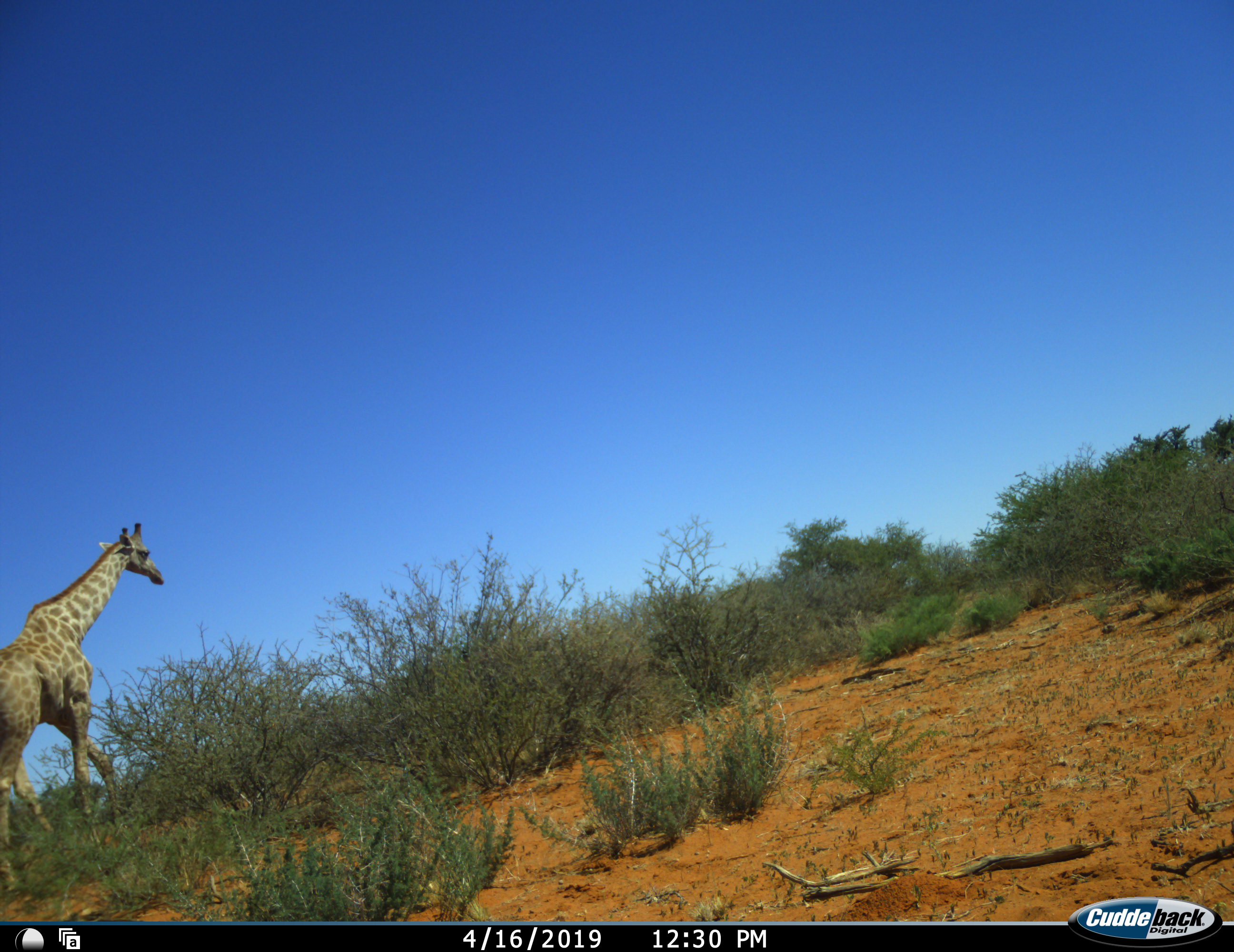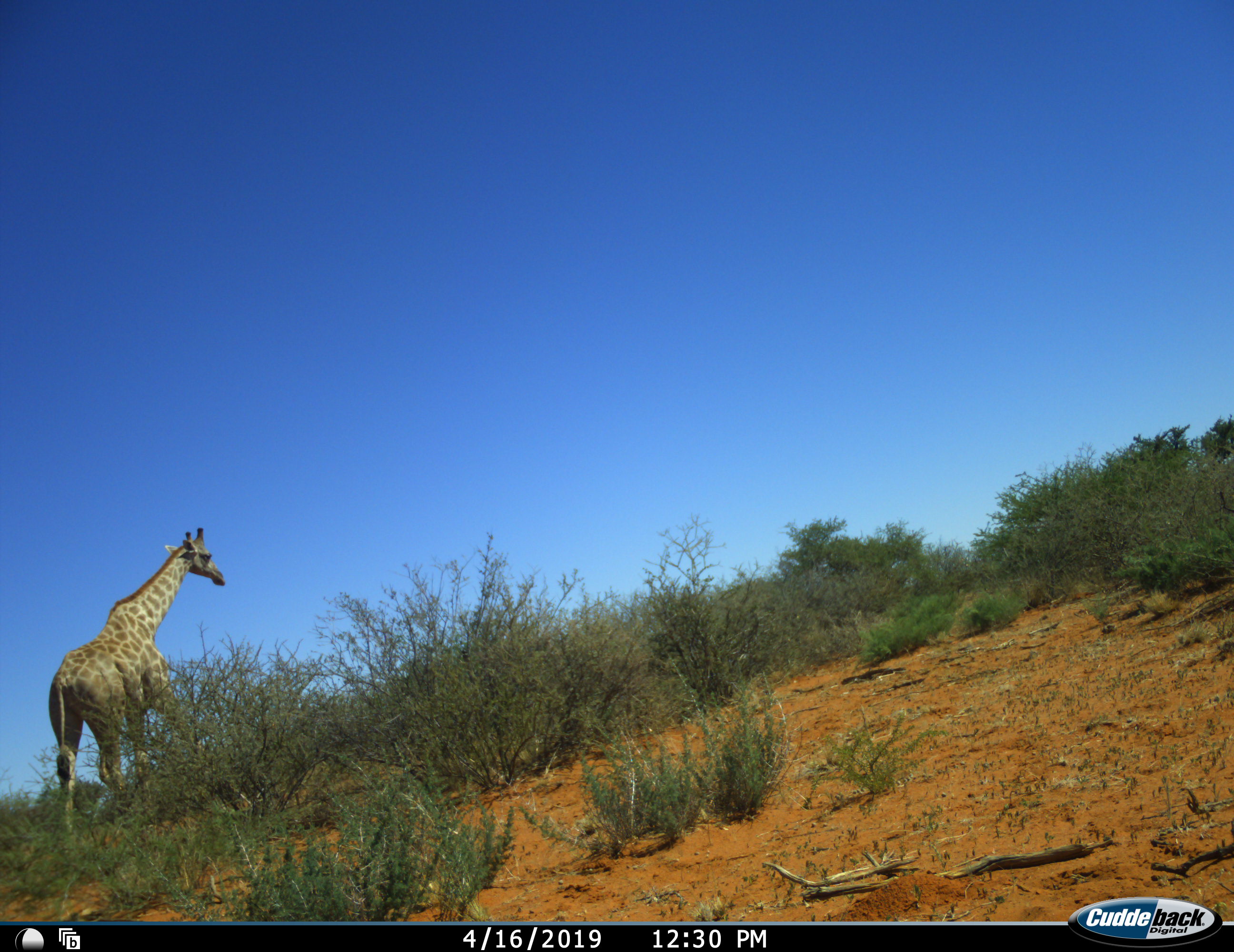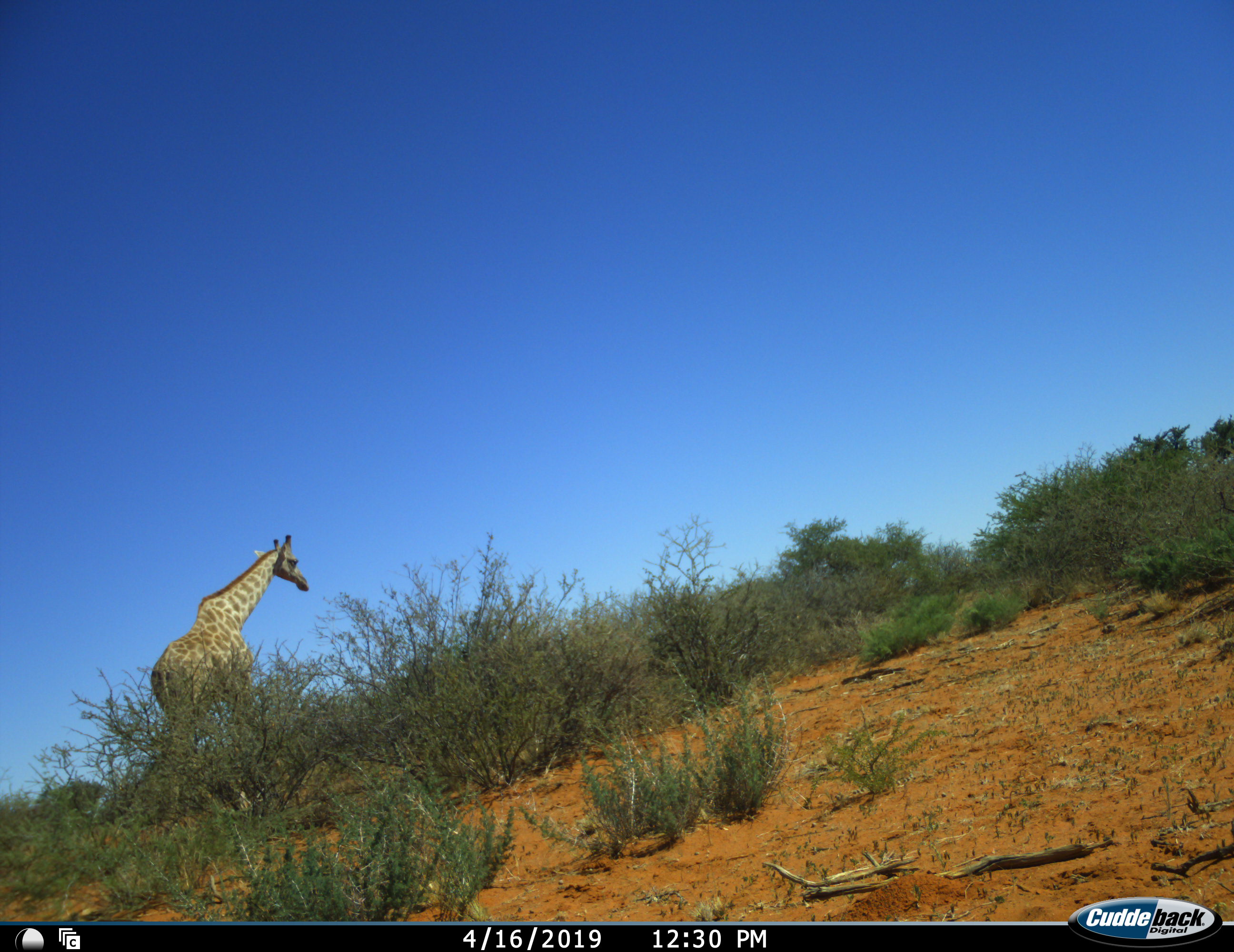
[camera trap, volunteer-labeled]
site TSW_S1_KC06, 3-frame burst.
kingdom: Animalia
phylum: Chordata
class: Mammalia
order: Artiodactyla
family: Giraffidae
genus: Giraffa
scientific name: Giraffa camelopardalis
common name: giraffe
Giraffe (Giraffa camelopardalis), count 1. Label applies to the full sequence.